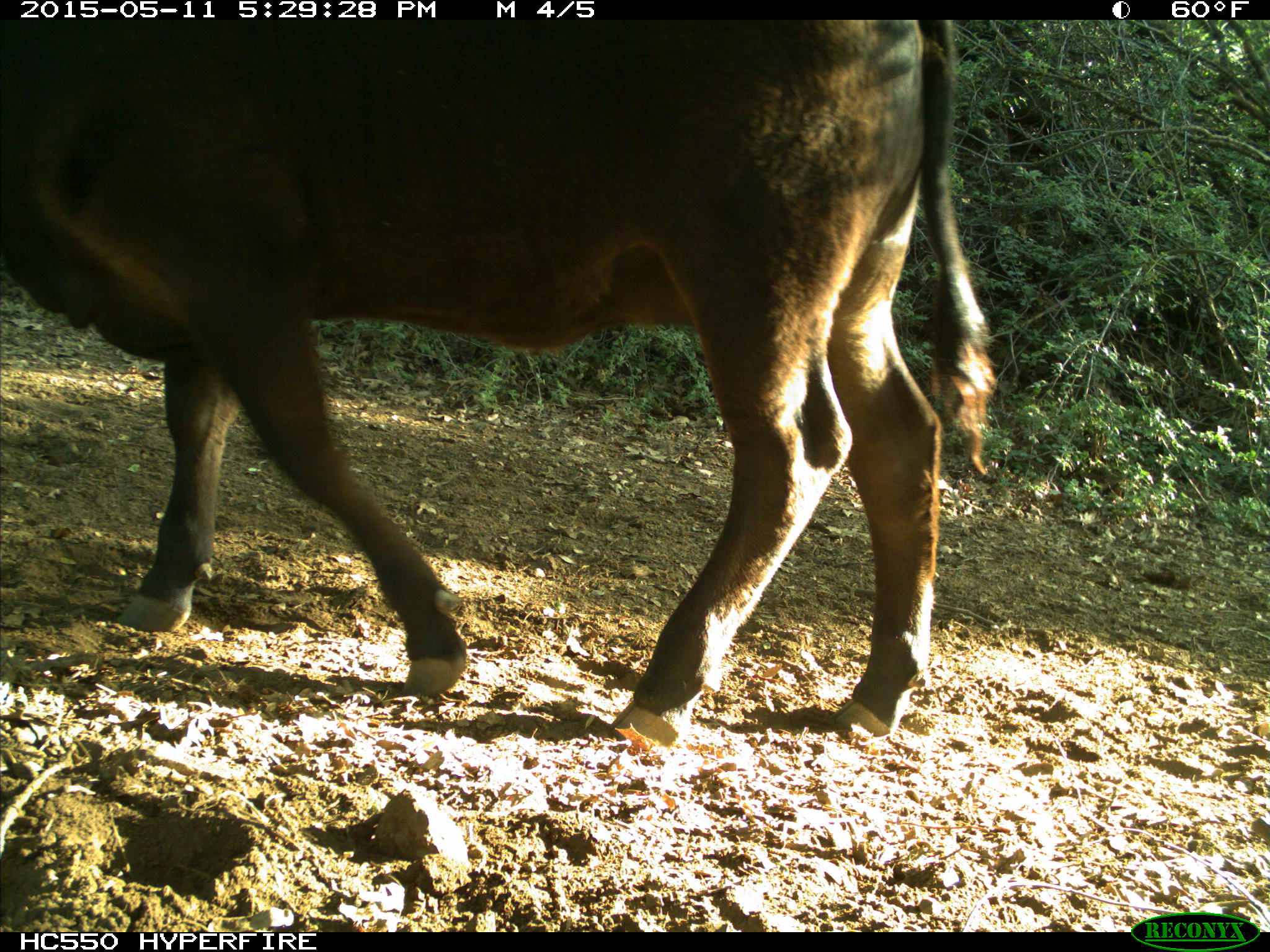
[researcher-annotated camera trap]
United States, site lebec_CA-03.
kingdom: Animalia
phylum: Chordata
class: Mammalia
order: Artiodactyla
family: Bovidae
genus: Bos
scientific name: Bos taurus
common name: domestic cow